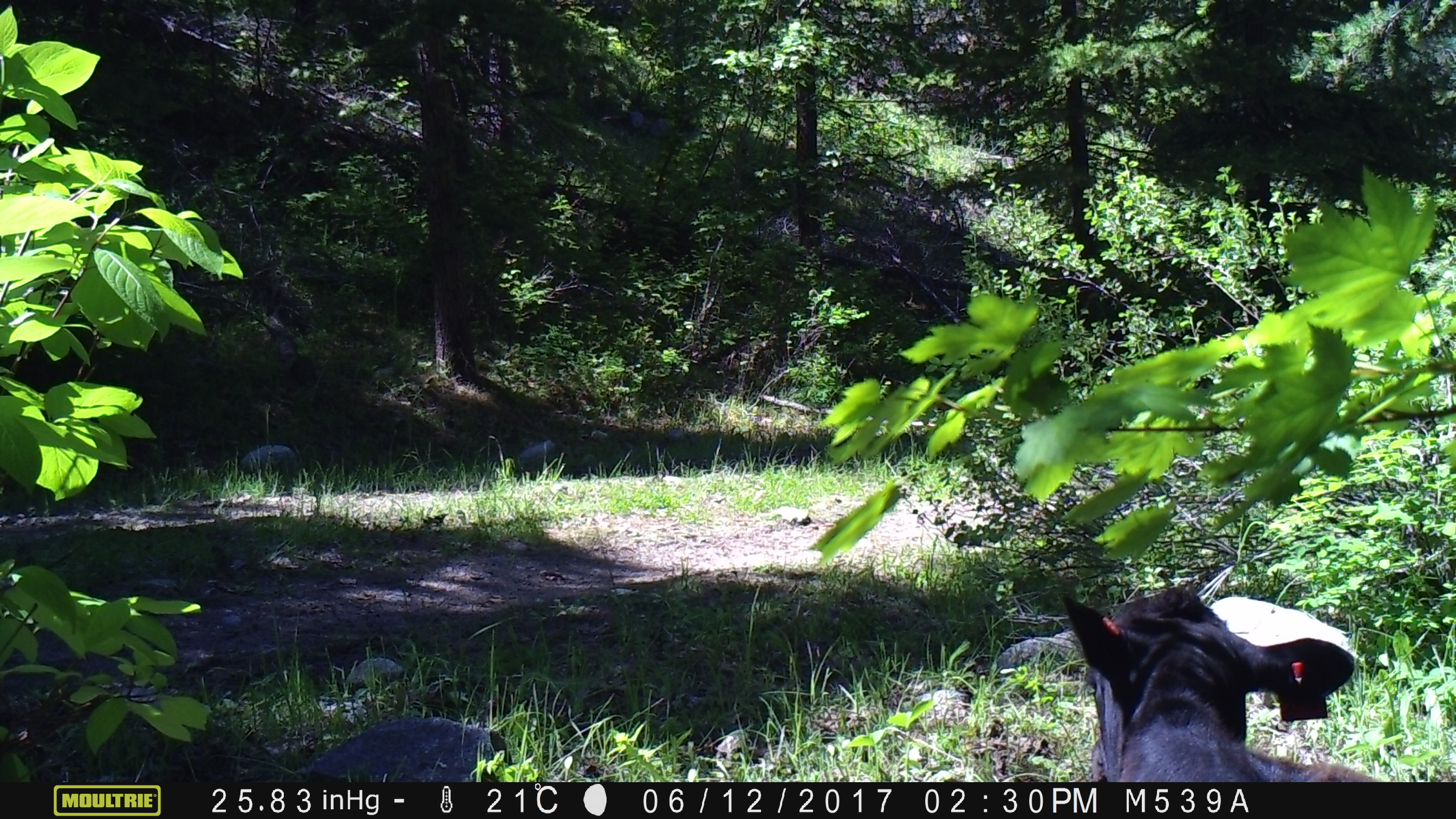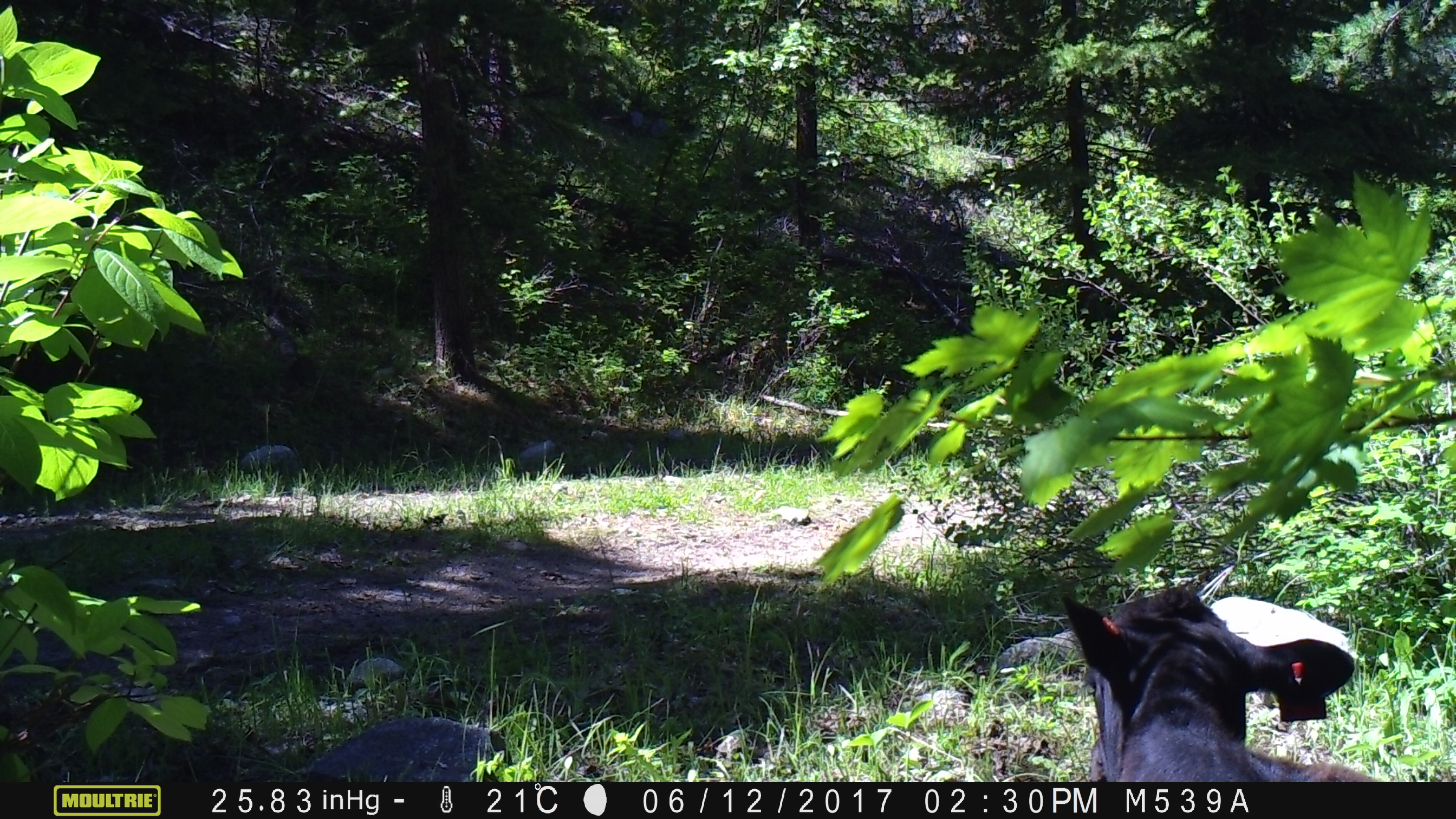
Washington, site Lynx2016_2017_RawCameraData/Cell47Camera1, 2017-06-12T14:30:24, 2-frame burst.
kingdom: Animalia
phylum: Chordata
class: Mammalia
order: Artiodactyla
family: Bovidae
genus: Bos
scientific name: Bos taurus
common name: domestic cattle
Domestic cattle (Bos taurus). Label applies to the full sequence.